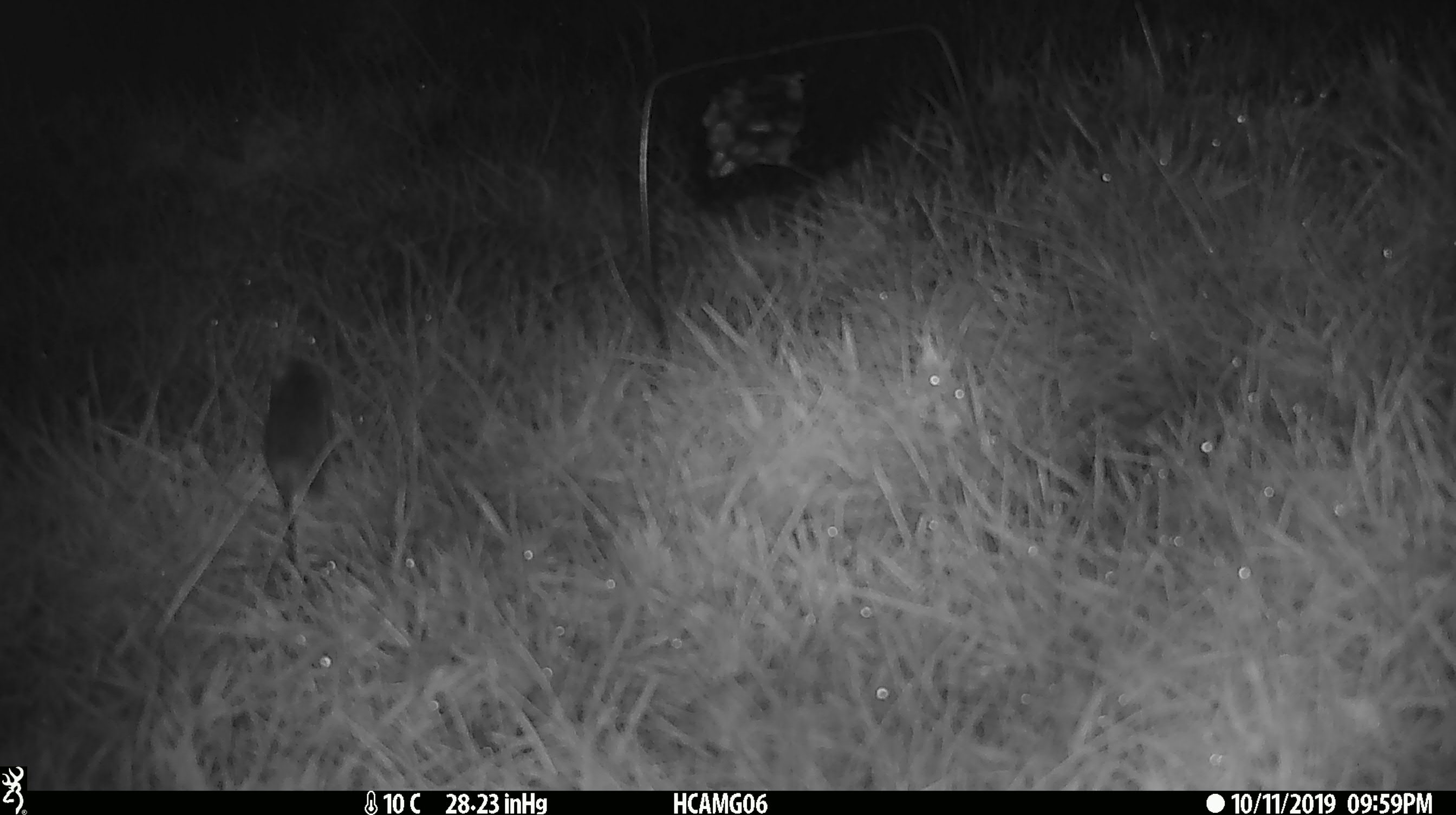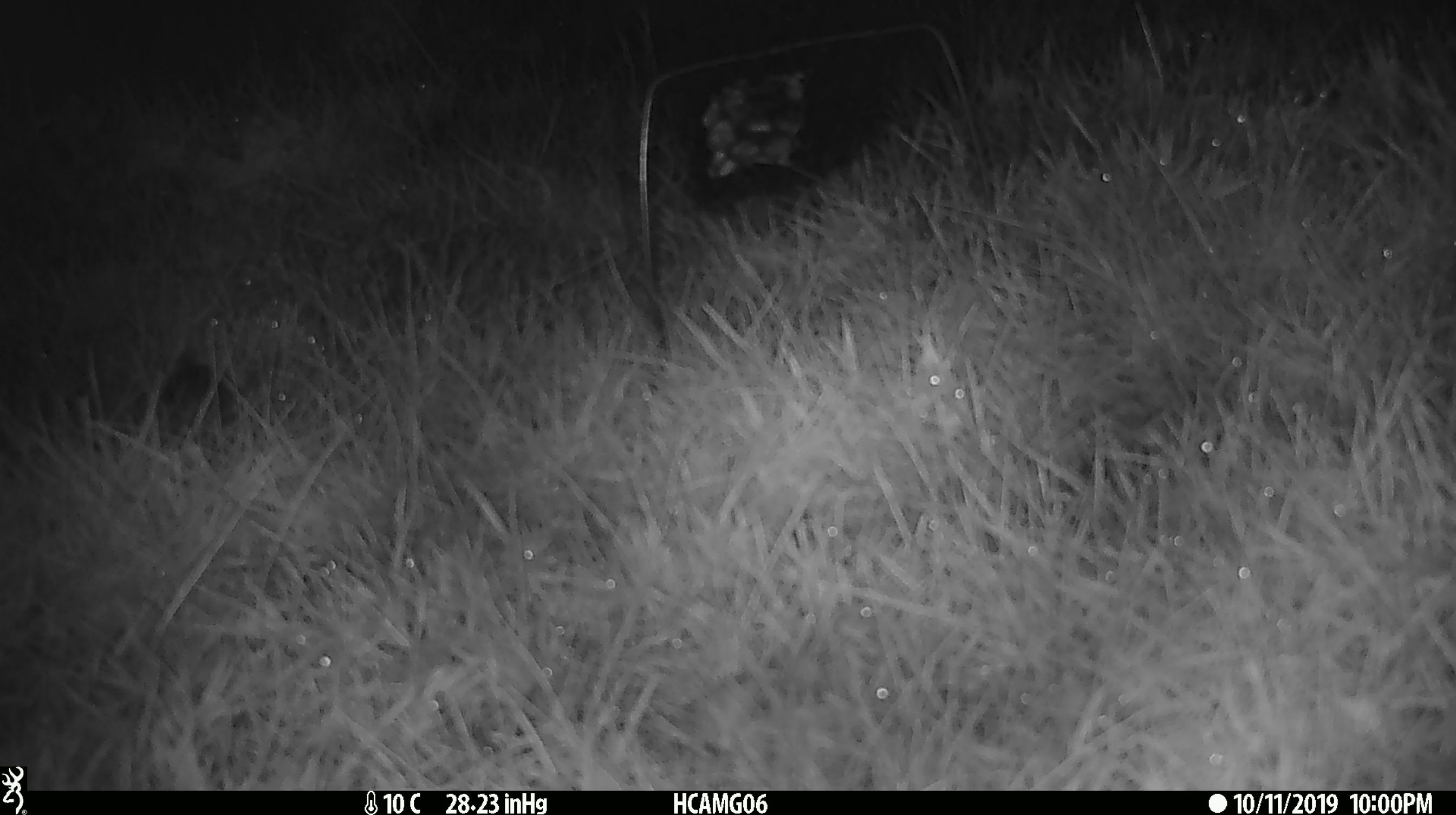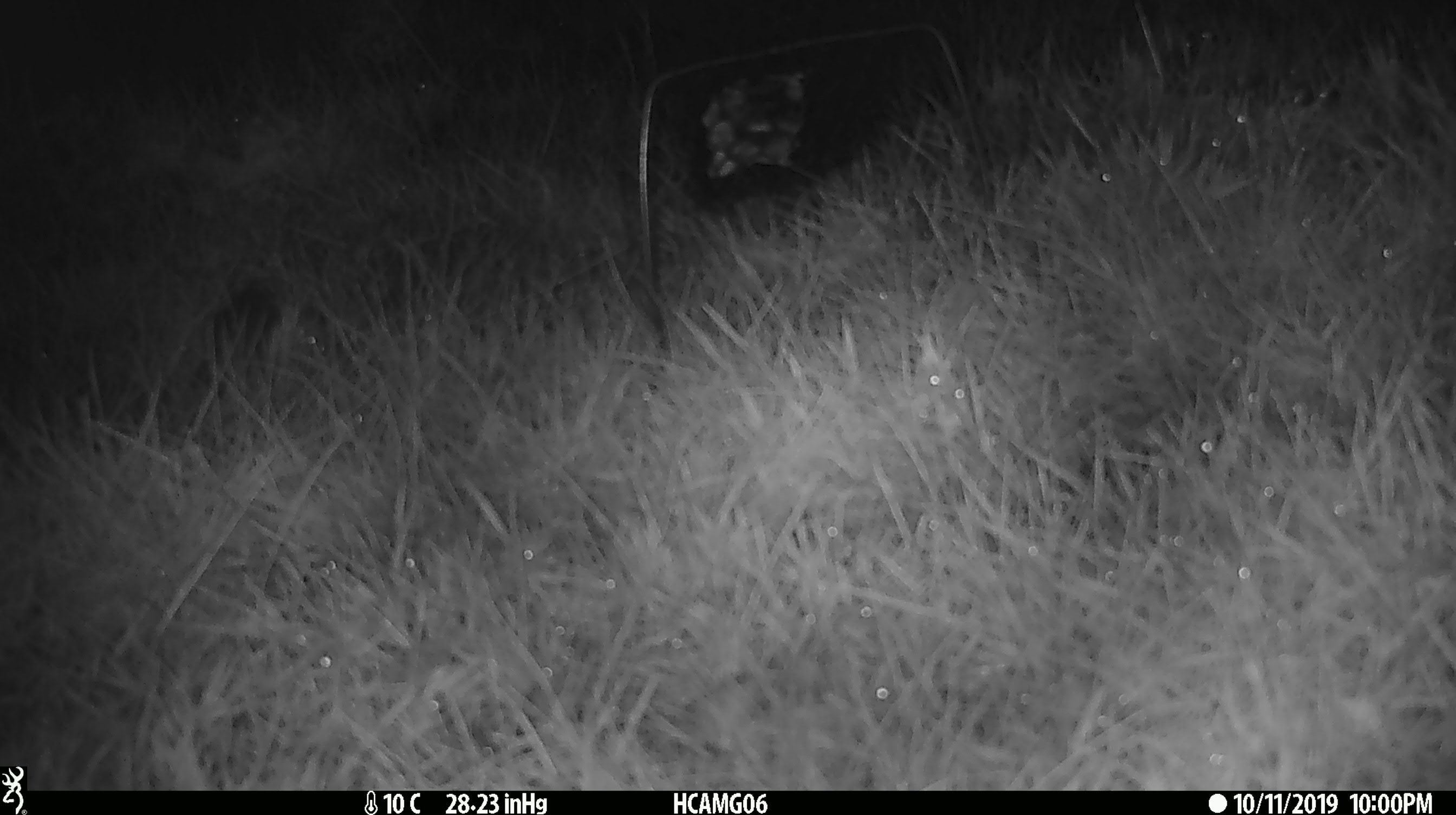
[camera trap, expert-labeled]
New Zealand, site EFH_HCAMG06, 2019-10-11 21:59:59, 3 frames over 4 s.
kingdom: Animalia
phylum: Chordata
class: Mammalia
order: Rodentia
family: Muridae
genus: Mus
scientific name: Mus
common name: mouse